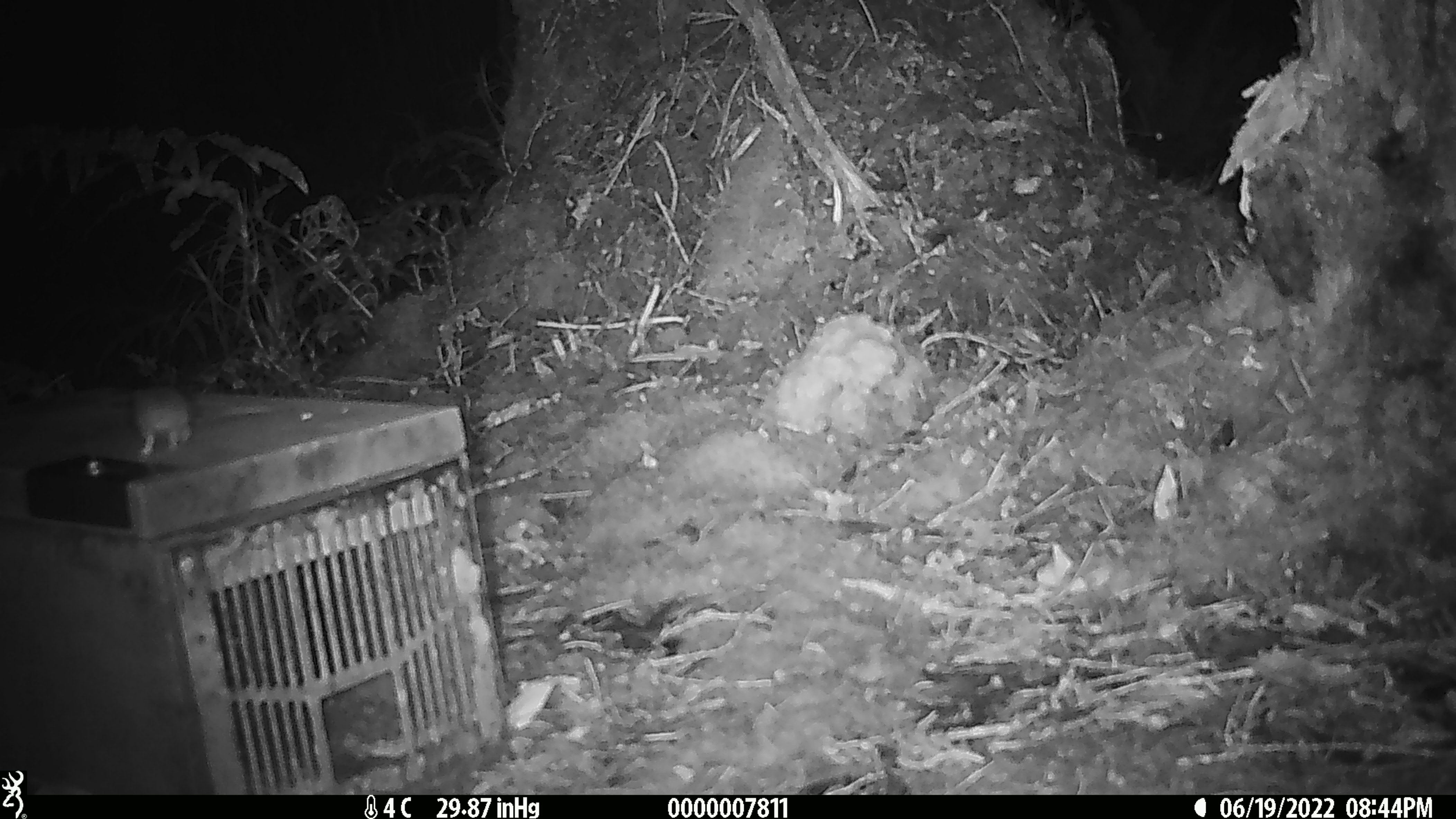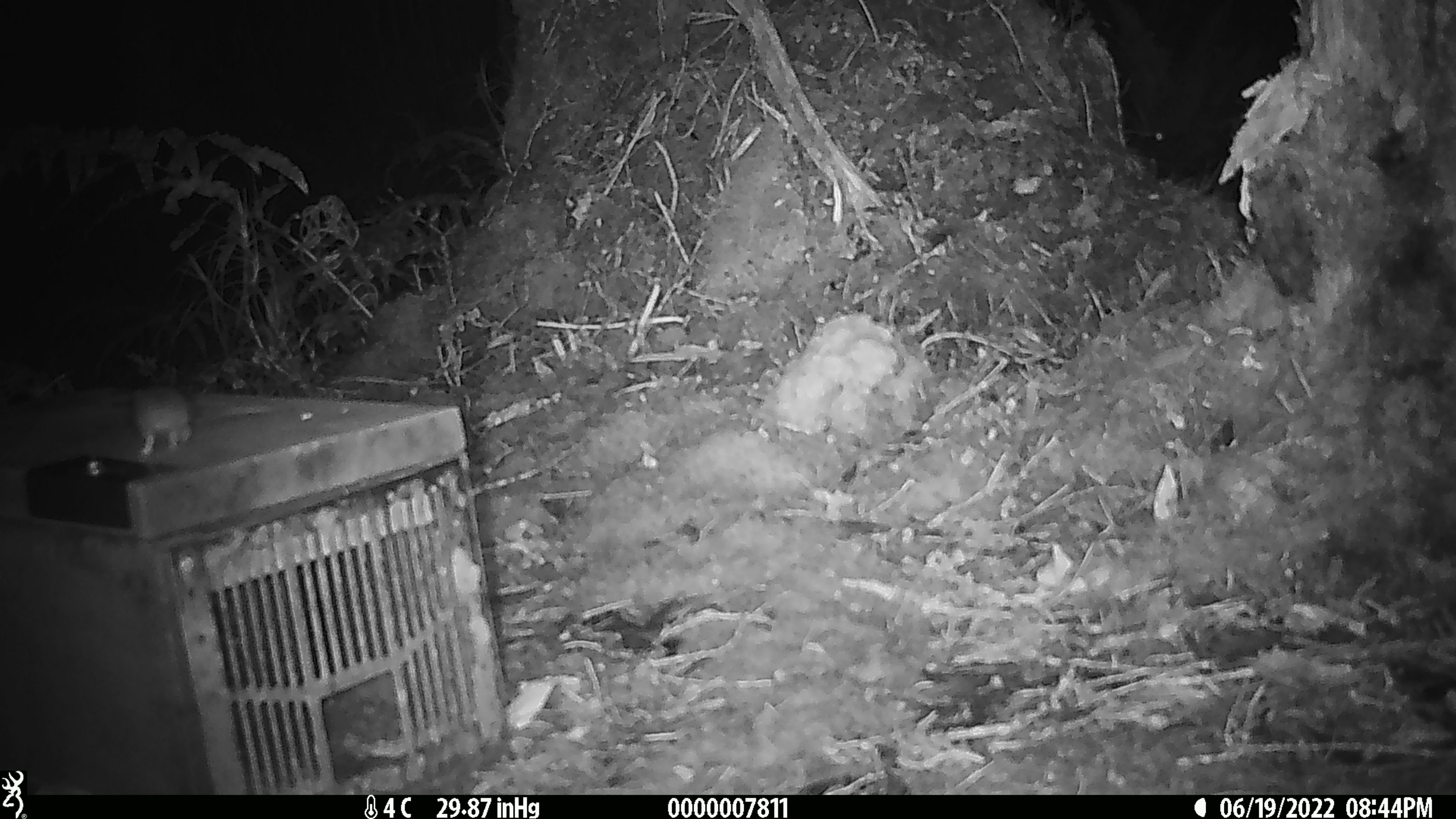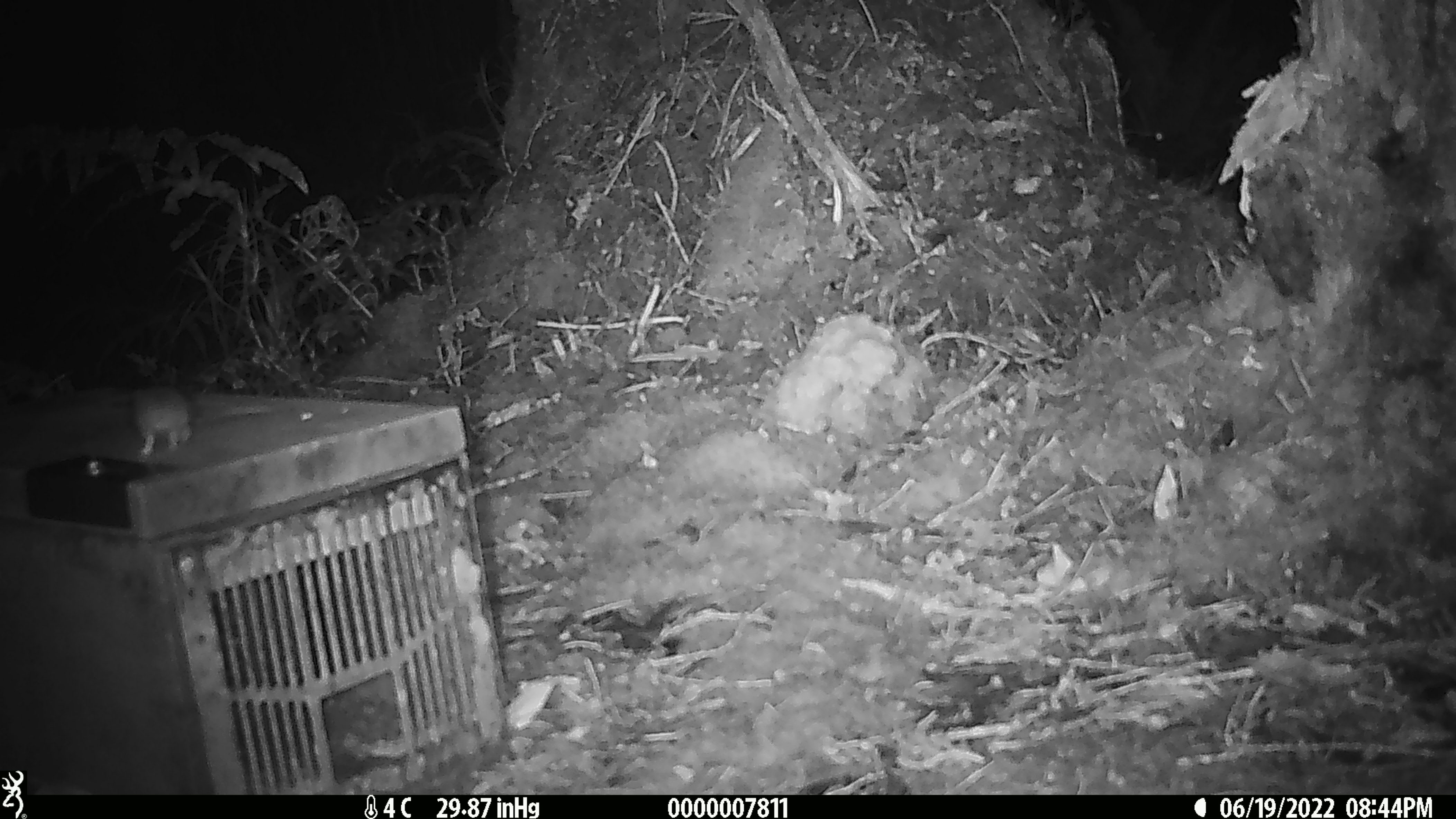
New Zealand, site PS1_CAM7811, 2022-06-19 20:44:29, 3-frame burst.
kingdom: Animalia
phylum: Chordata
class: Mammalia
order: Rodentia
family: Muridae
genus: Mus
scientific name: Mus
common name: mouse